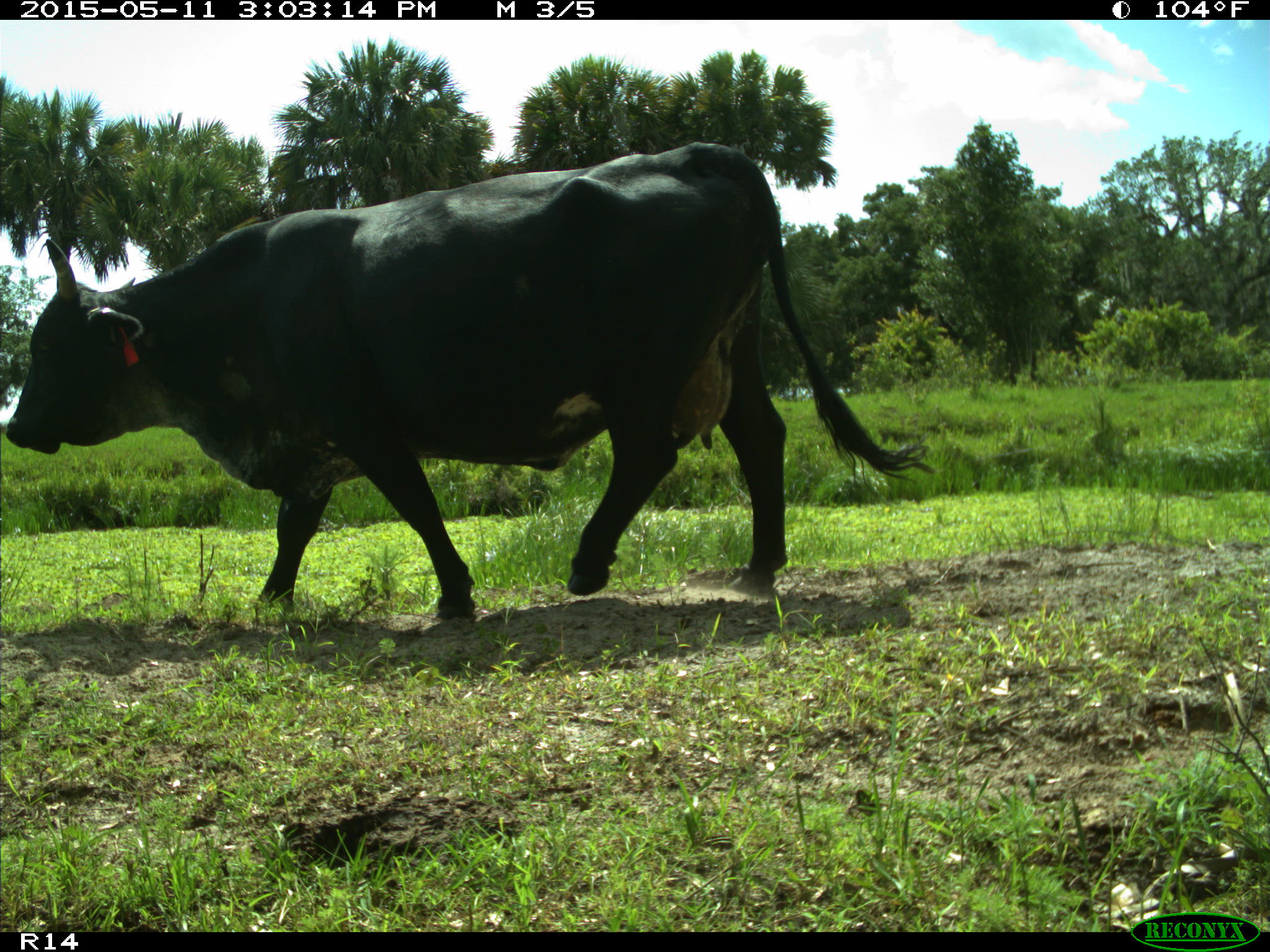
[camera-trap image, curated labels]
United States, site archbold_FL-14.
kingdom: Animalia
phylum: Chordata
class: Mammalia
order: Artiodactyla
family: Bovidae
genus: Bos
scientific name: Bos taurus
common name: domestic cow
Bos taurus (domestic cow).